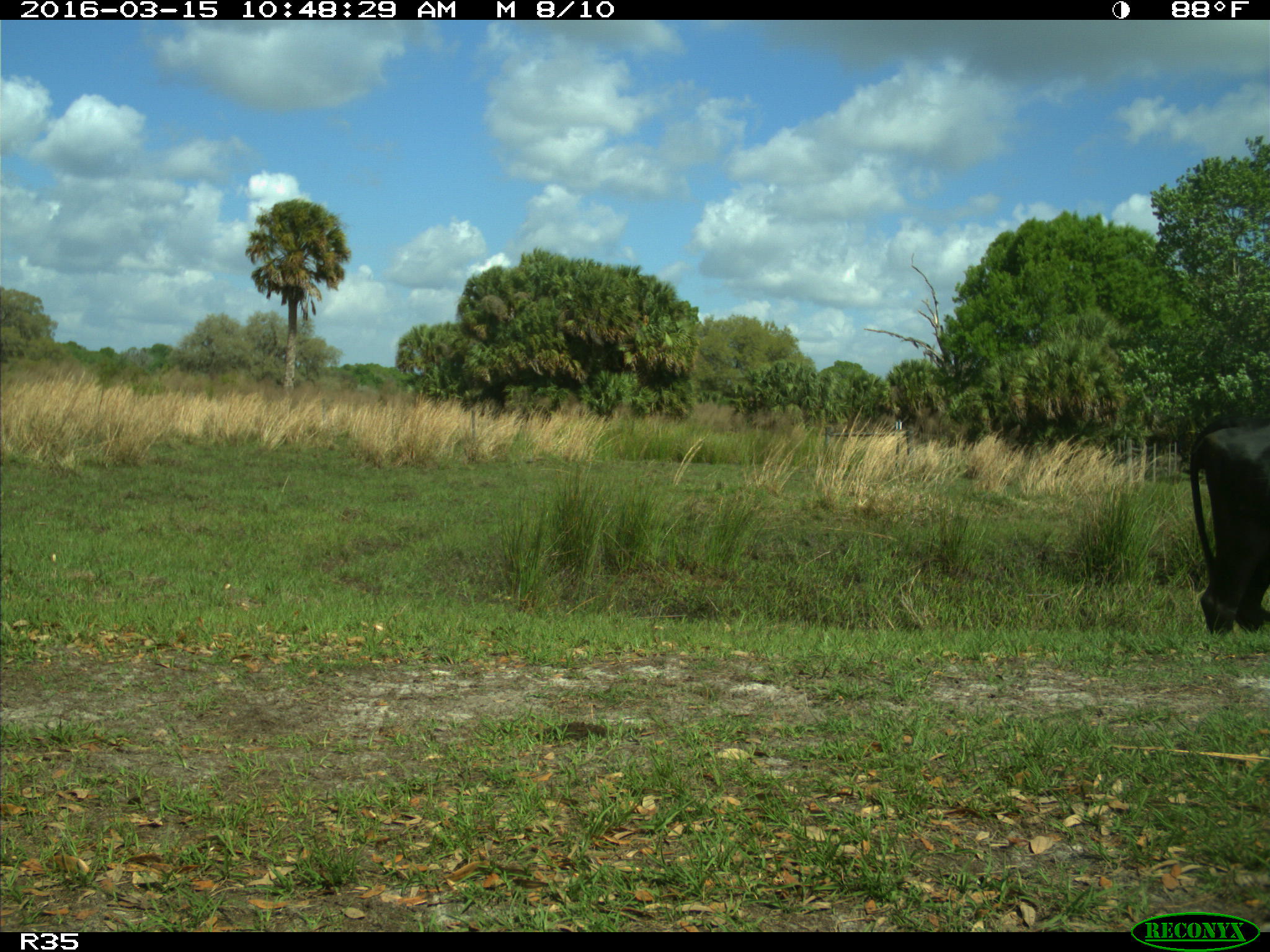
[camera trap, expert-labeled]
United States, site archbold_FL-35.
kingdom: Animalia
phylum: Chordata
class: Mammalia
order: Artiodactyla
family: Bovidae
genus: Bos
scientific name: Bos taurus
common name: domestic cow